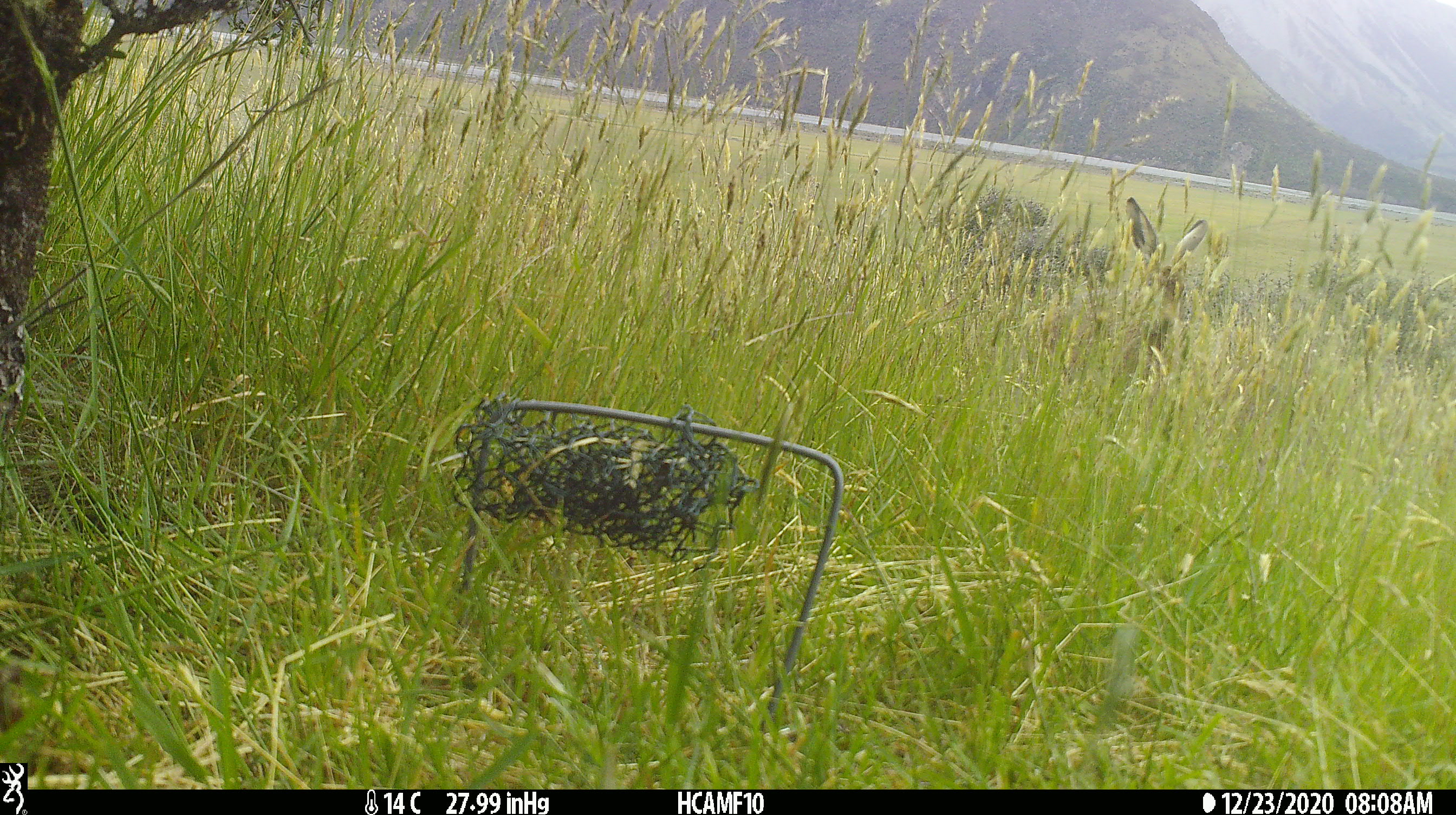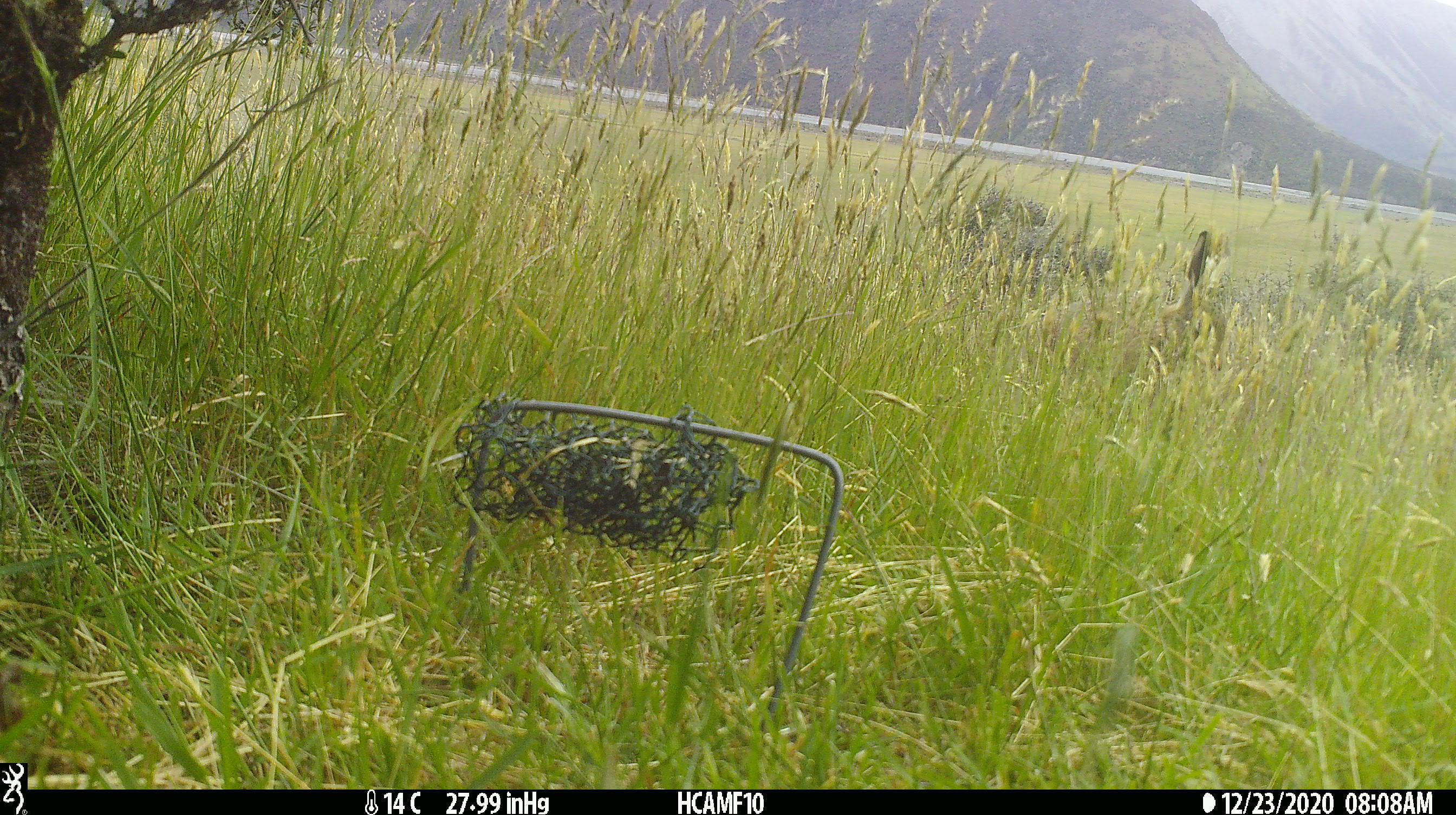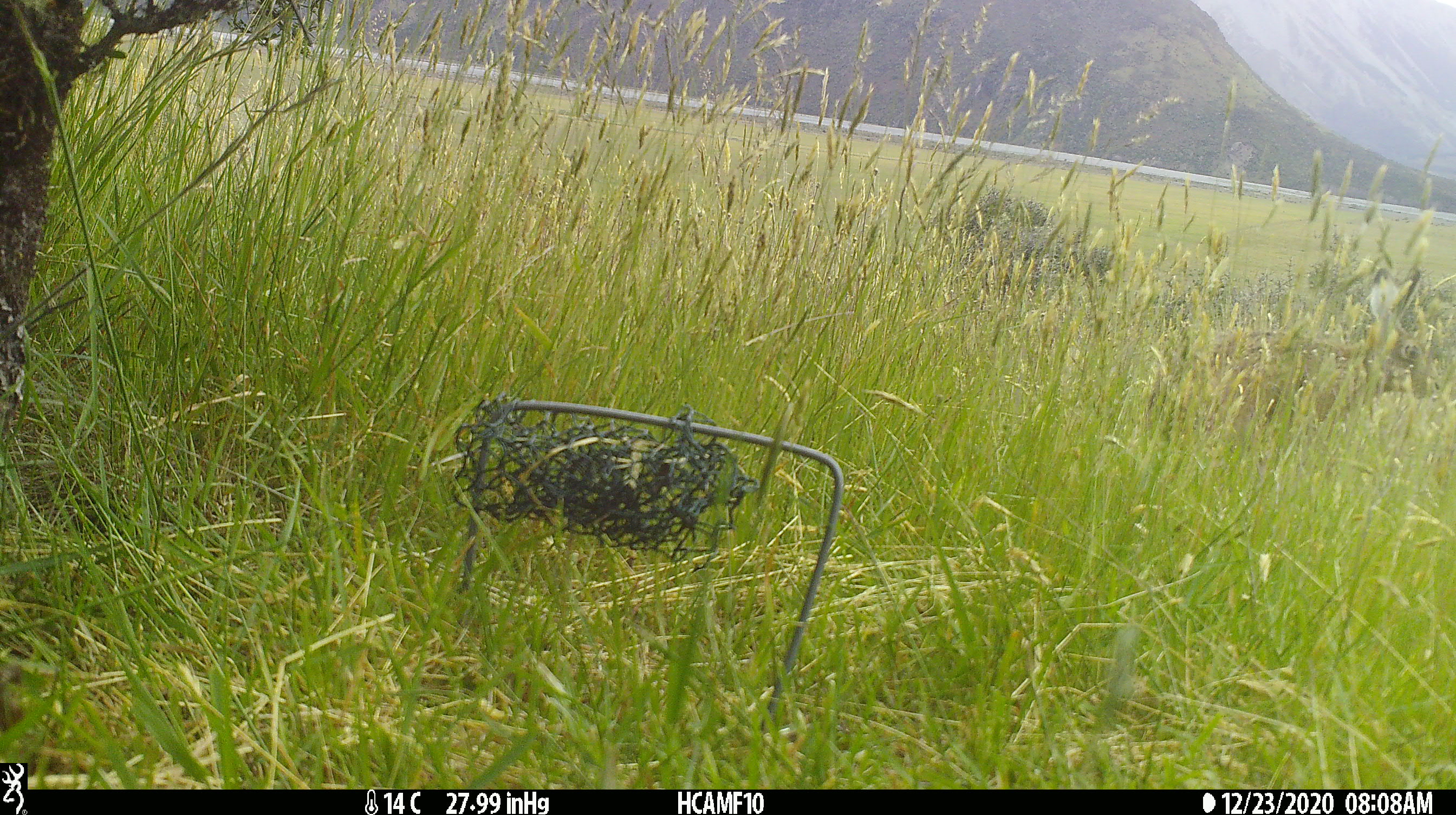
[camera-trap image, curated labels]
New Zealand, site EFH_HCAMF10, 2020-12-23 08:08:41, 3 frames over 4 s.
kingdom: Animalia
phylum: Chordata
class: Mammalia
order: Lagomorpha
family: Leporidae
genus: Lepus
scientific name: Lepus europaeus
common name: brown hare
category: hare